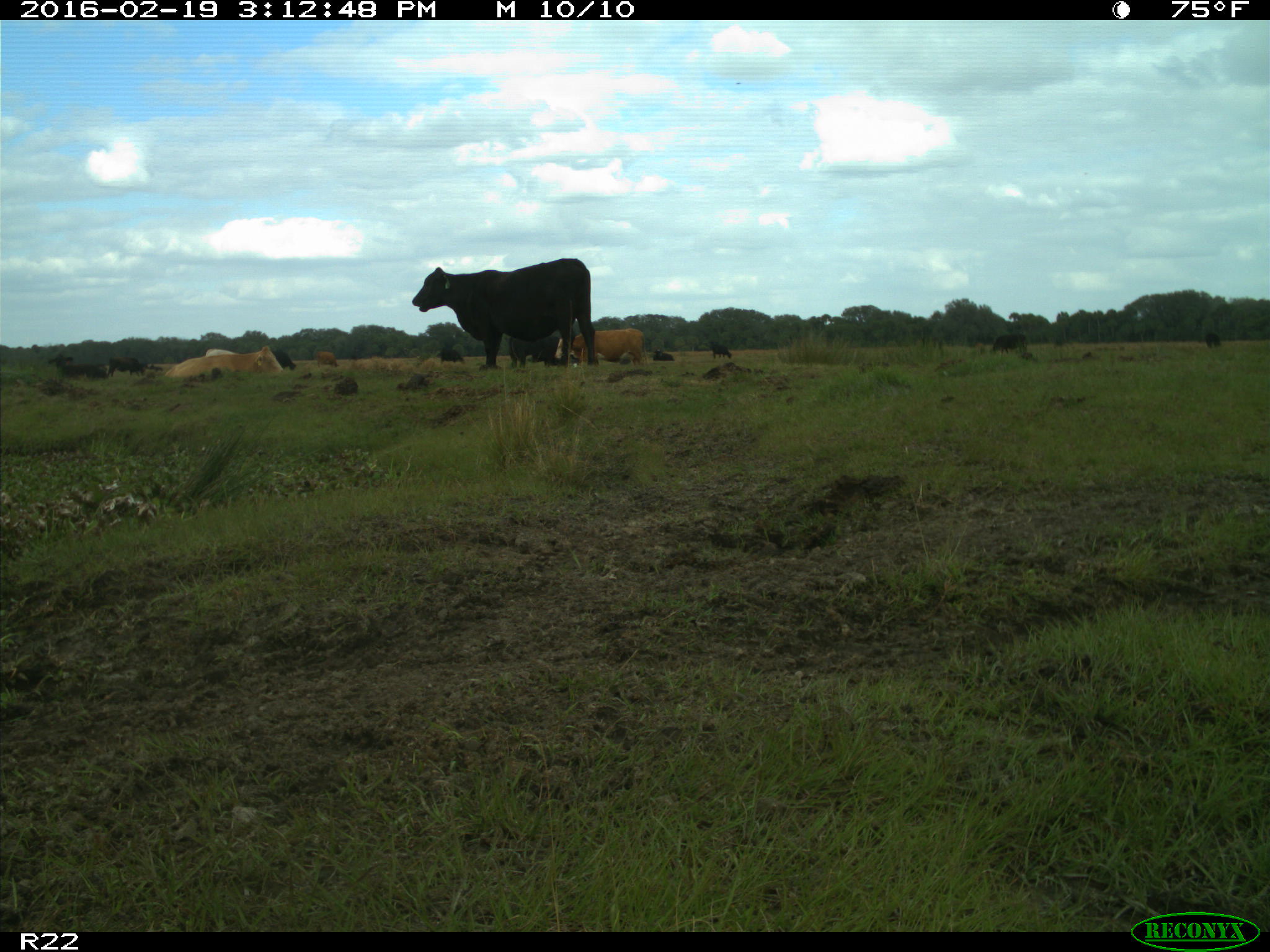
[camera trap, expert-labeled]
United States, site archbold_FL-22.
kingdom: Animalia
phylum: Chordata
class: Mammalia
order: Artiodactyla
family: Bovidae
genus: Bos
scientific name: Bos taurus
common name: domestic cow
Bos taurus (domestic cow).